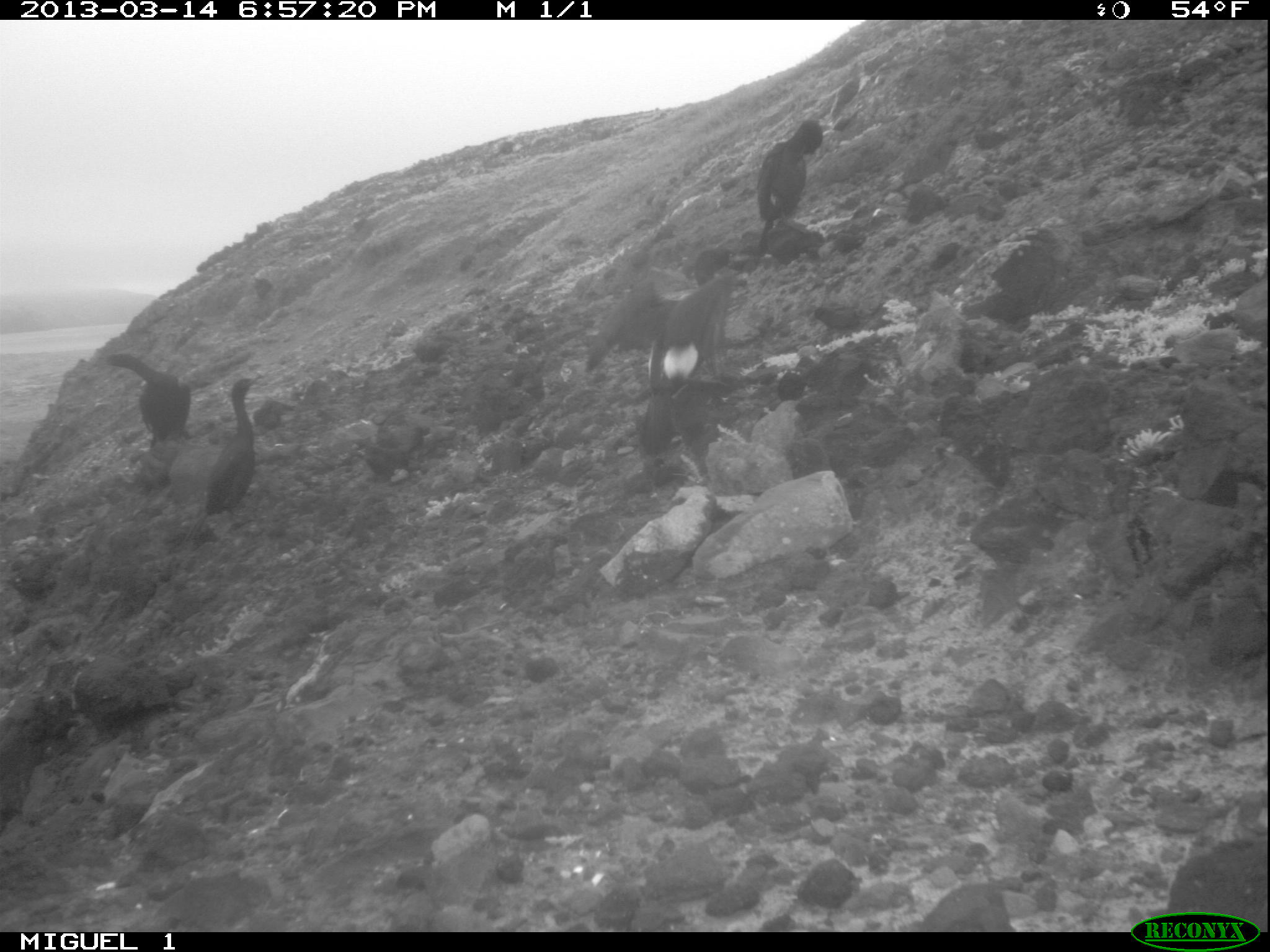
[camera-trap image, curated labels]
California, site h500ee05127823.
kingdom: Animalia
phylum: Chordata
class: Aves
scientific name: Aves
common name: bird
Bird (Aves).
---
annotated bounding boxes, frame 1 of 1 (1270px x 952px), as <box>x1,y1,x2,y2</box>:
bird: <box>585,248,746,451</box>; <box>105,353,194,449</box>; <box>205,379,264,518</box>; <box>757,120,822,239</box>